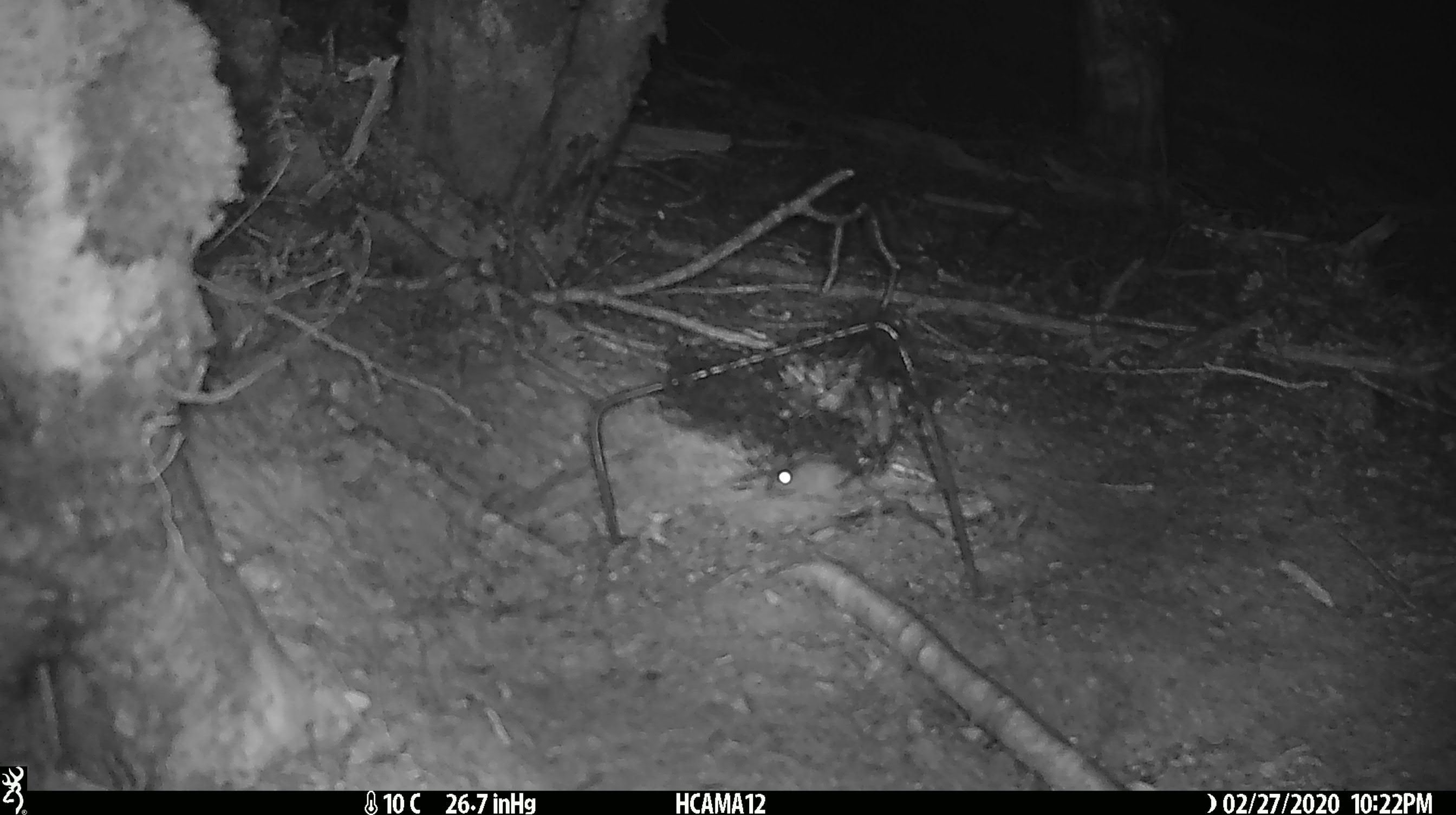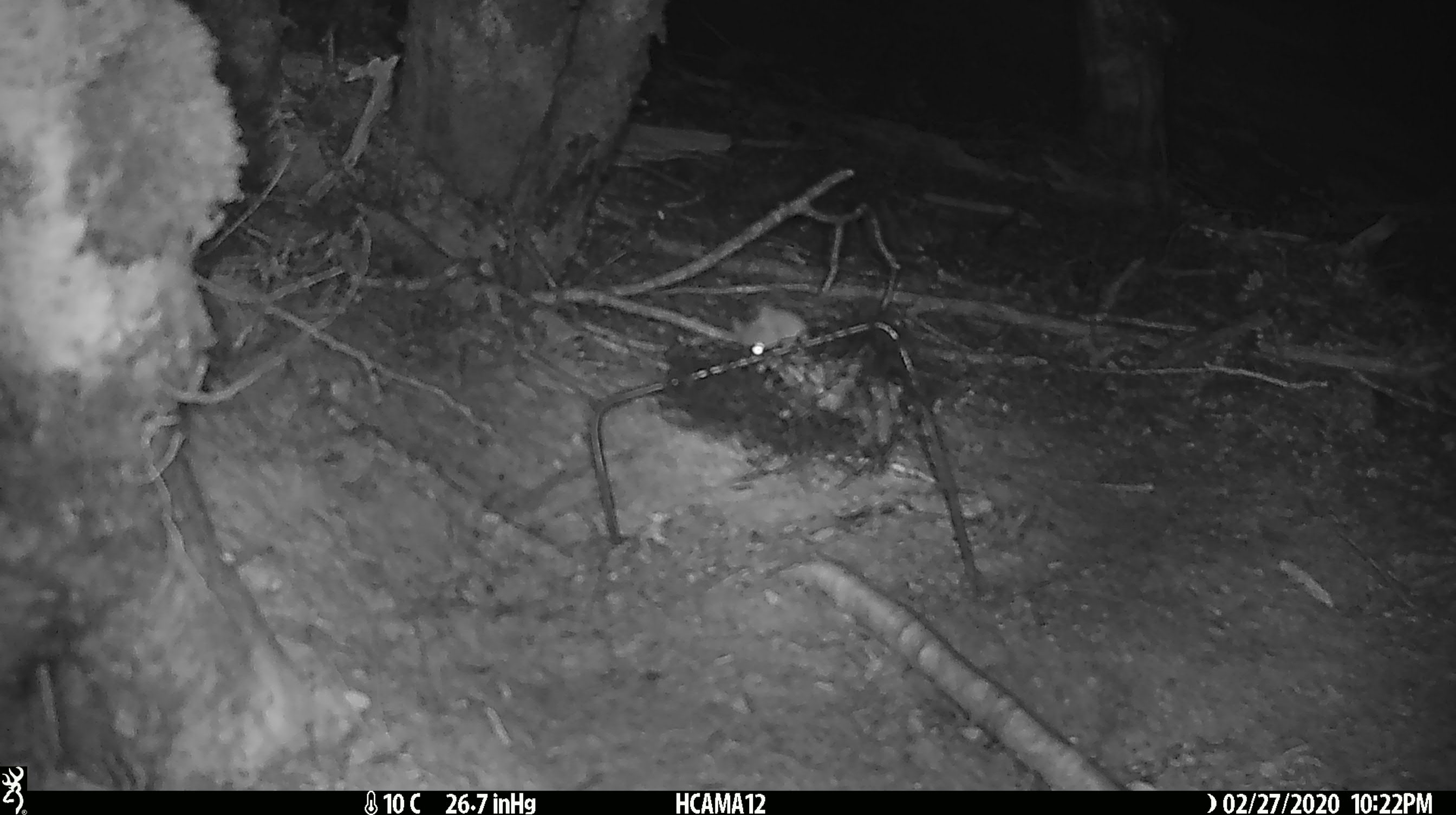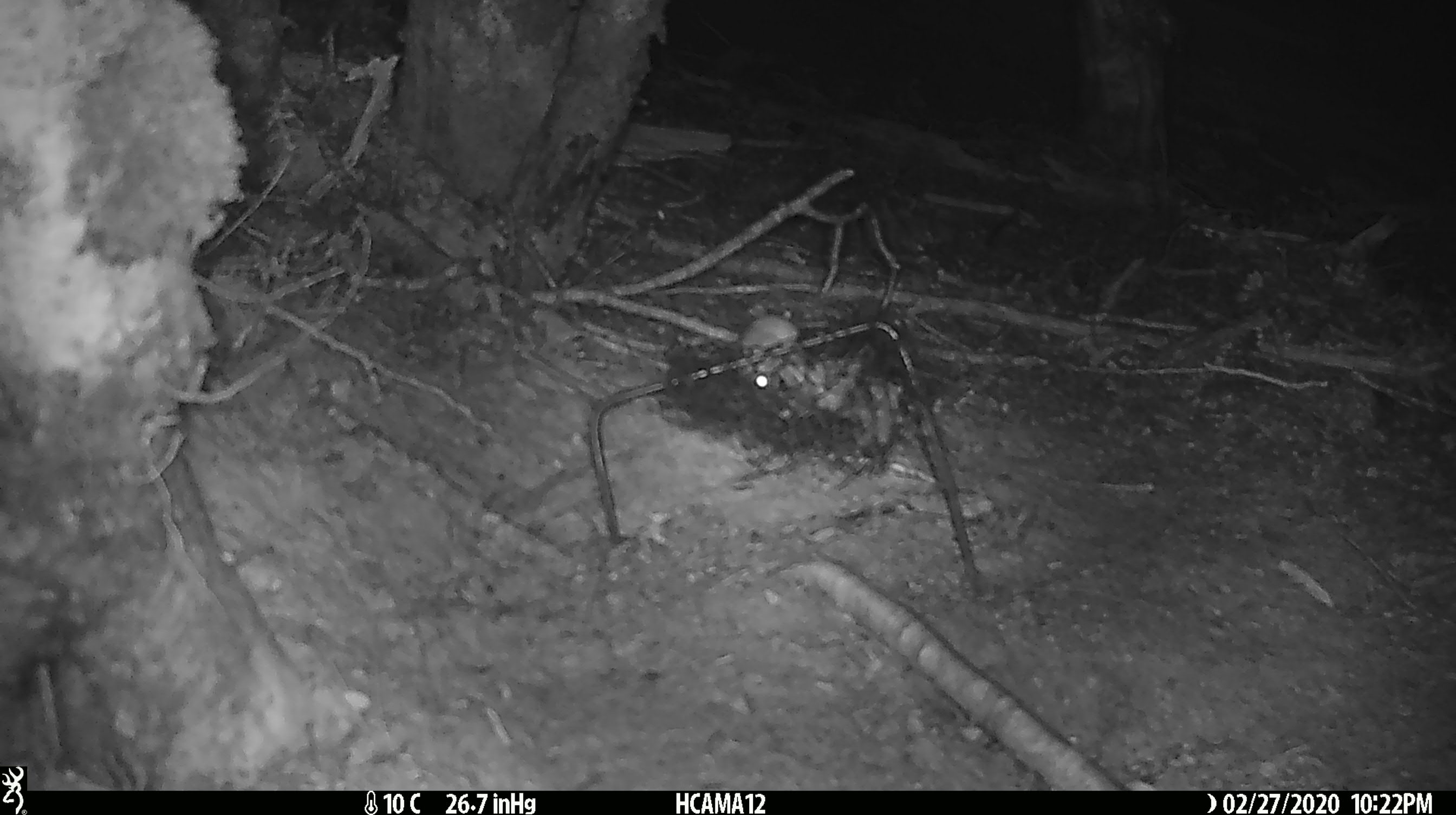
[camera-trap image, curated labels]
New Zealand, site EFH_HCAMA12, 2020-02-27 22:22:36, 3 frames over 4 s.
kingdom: Animalia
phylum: Chordata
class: Mammalia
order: Rodentia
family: Muridae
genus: Mus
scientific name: Mus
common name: mouse